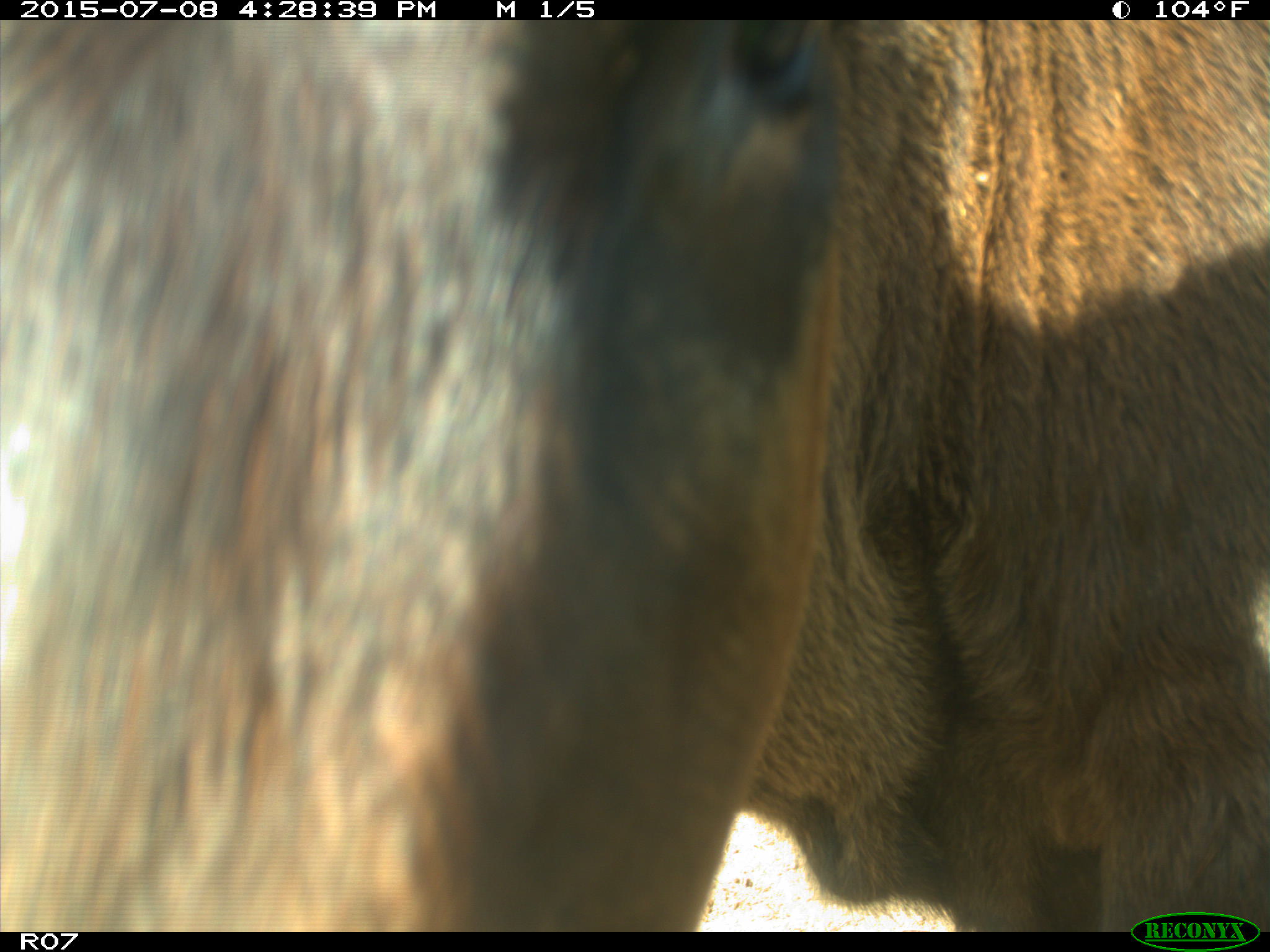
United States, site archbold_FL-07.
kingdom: Animalia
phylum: Chordata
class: Mammalia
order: Artiodactyla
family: Bovidae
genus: Bos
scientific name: Bos taurus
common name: domestic cow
Bos taurus (domestic cow).